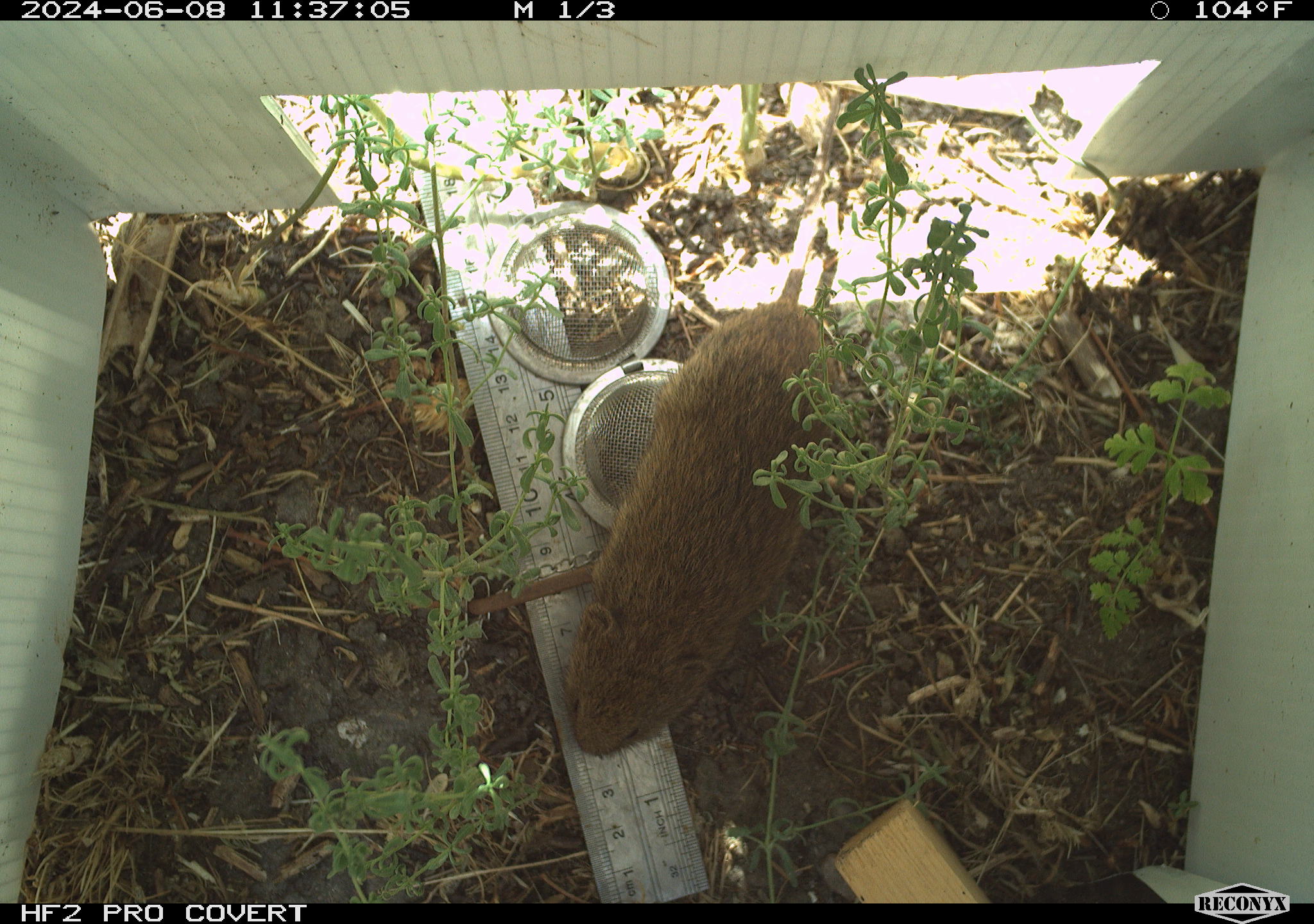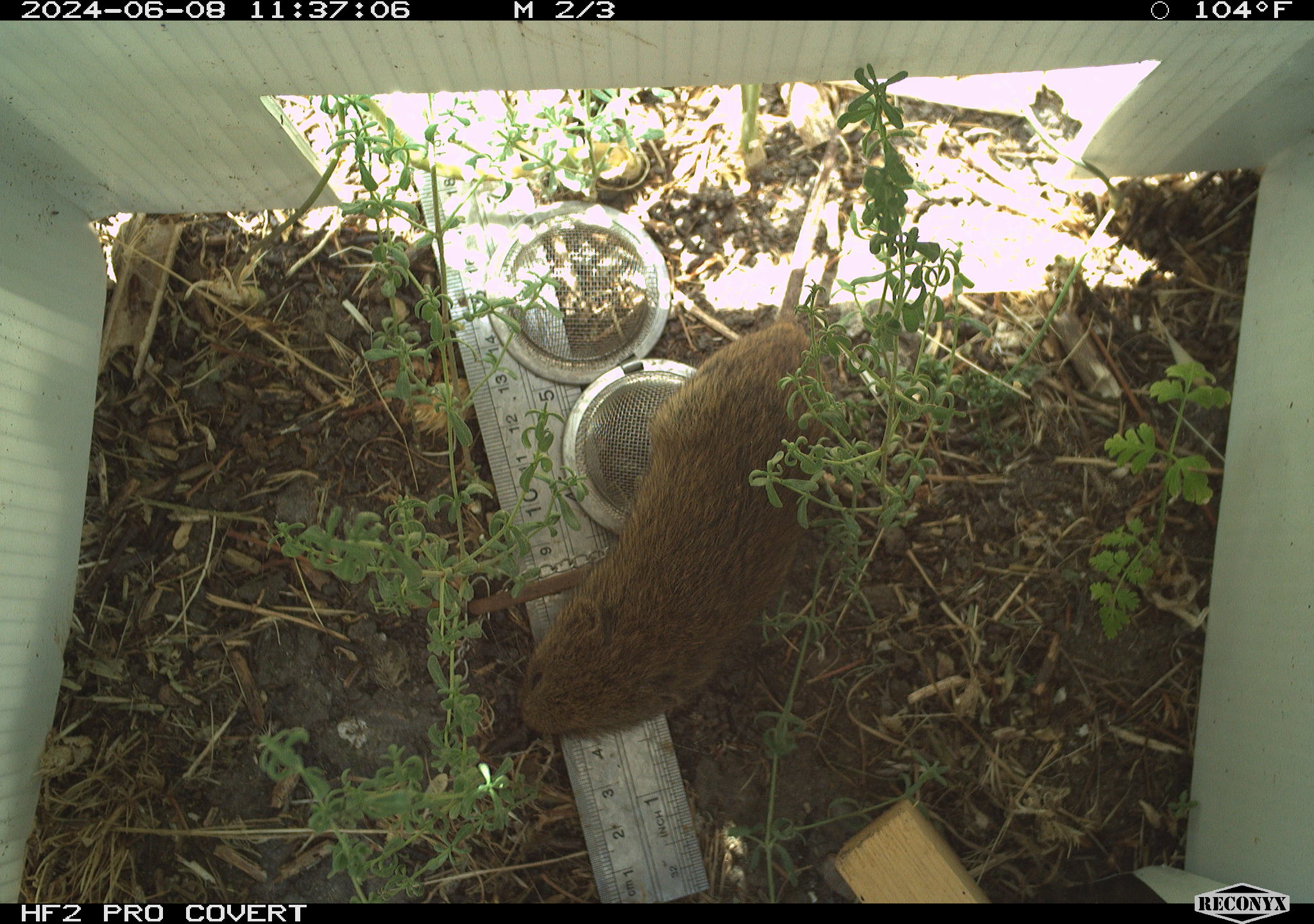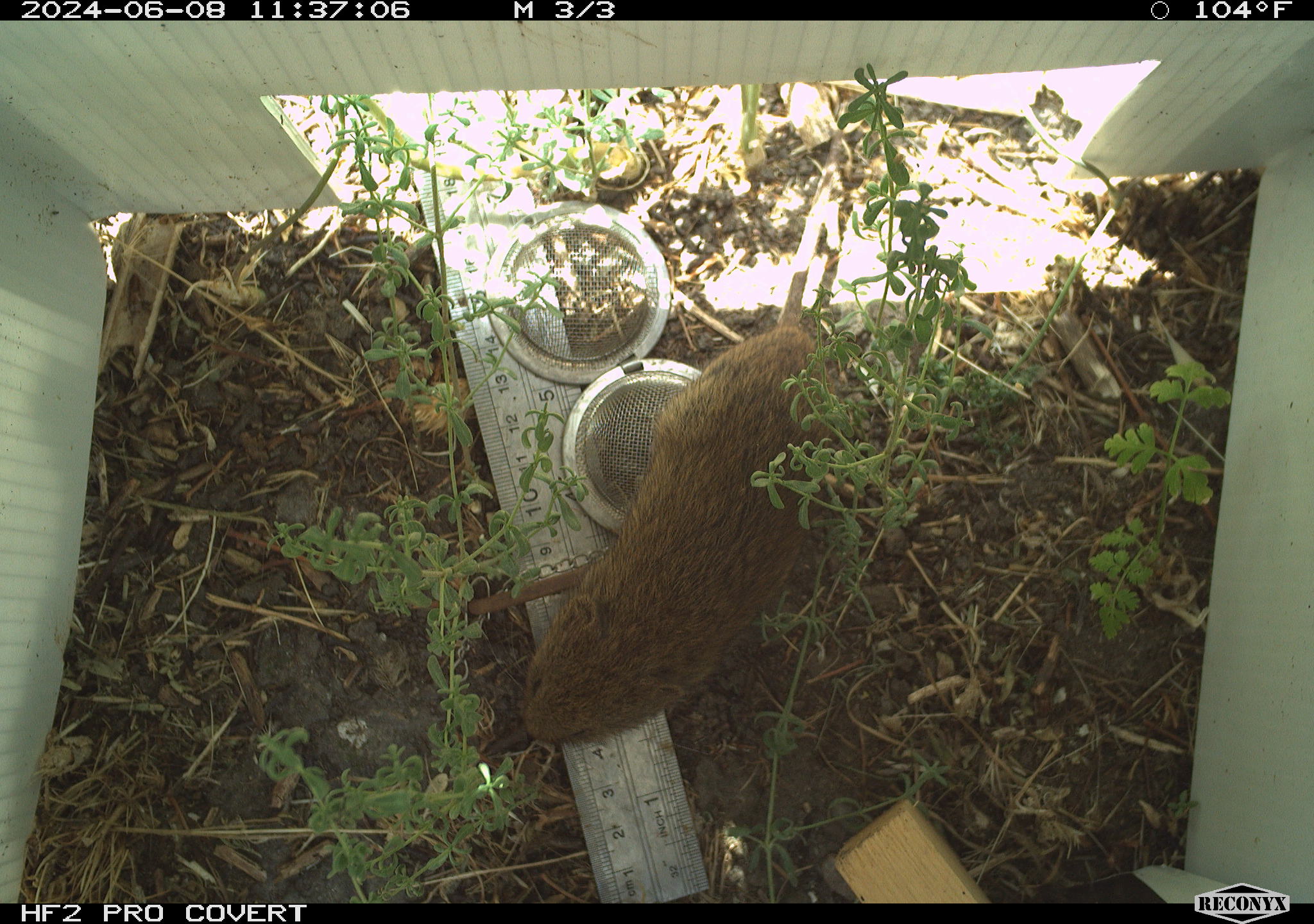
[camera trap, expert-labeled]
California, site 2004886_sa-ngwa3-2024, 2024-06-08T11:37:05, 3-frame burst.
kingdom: Animalia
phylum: Chordata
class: Mammalia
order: Rodentia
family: Cricetidae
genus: Microtus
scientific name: Microtus californicus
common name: california vole